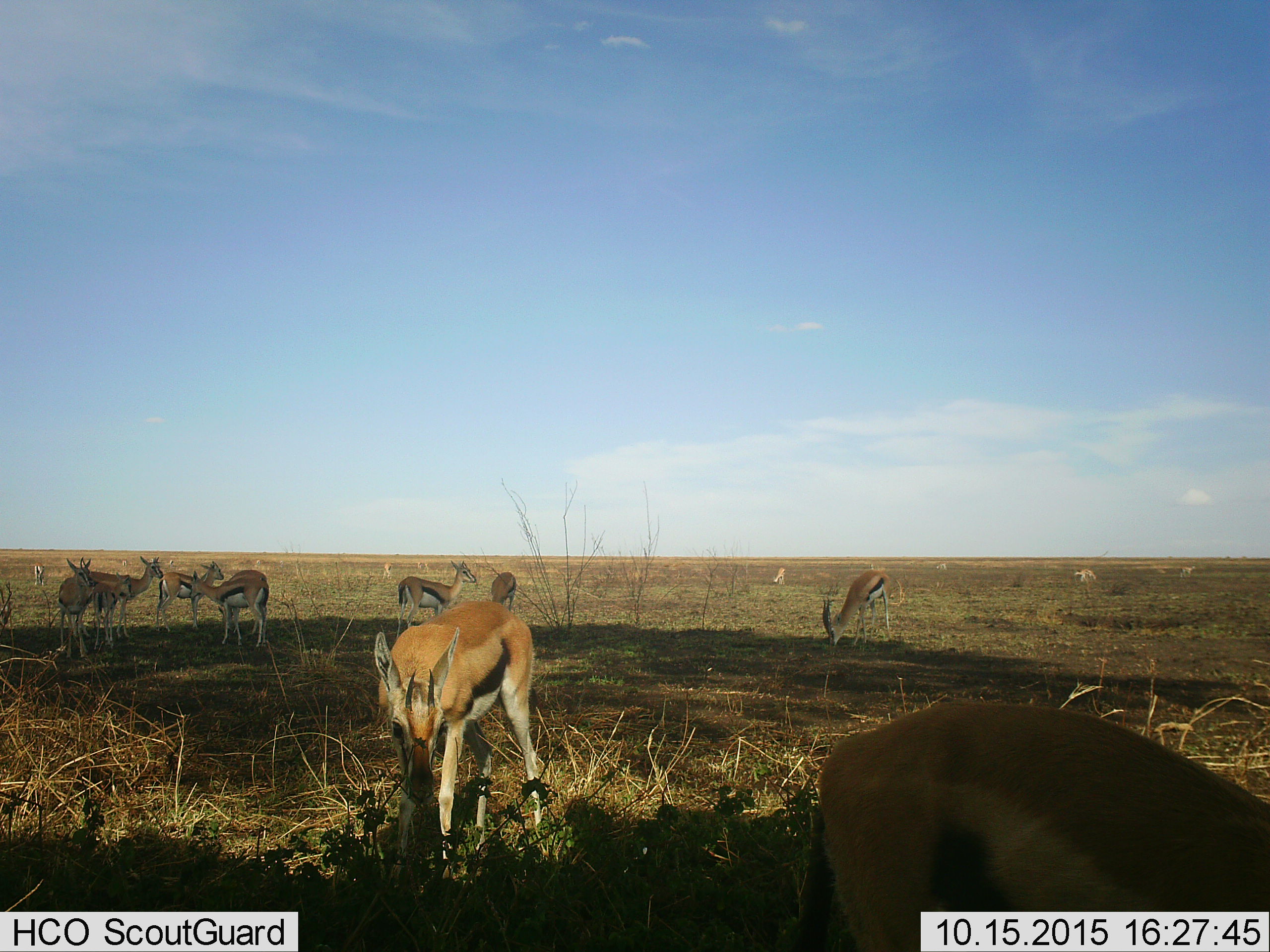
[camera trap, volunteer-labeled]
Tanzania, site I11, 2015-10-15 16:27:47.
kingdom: Animalia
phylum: Chordata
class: Mammalia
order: Artiodactyla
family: Bovidae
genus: Eudorcas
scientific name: Eudorcas thomsonii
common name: thomson's gazelle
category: gazellethomsons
Gazellethomsons (thomson's gazelle) (Eudorcas thomsonii), count 11-50. Behavior (volunteer vote fractions): standing 67%, resting 22%, moving 22%, interacting 22%. Young present (vote fraction): 56%. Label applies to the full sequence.